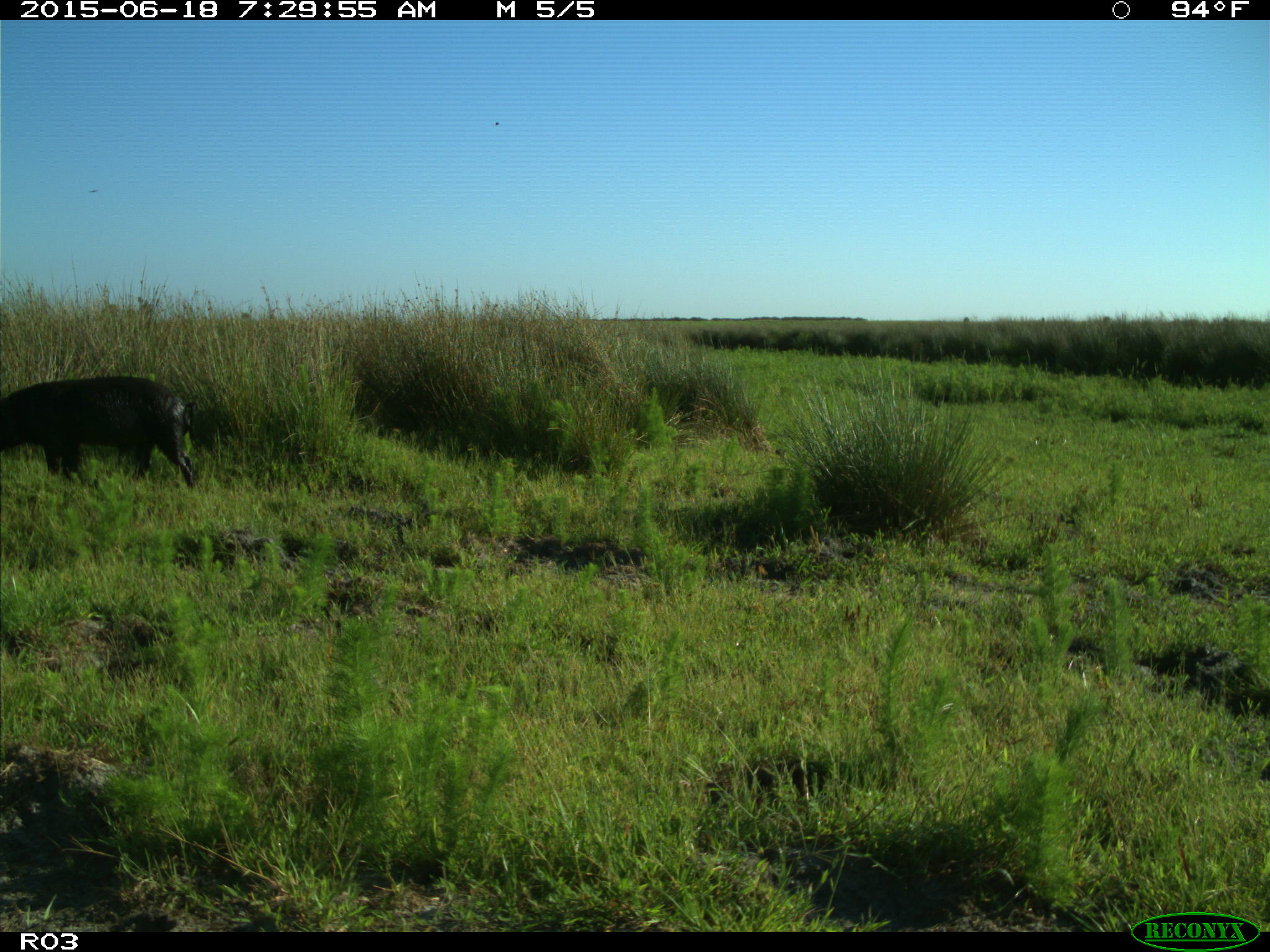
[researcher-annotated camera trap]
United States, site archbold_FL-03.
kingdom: Animalia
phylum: Chordata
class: Mammalia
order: Artiodactyla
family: Suidae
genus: Sus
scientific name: Sus scrofa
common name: wild boar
Sus scrofa (wild boar).